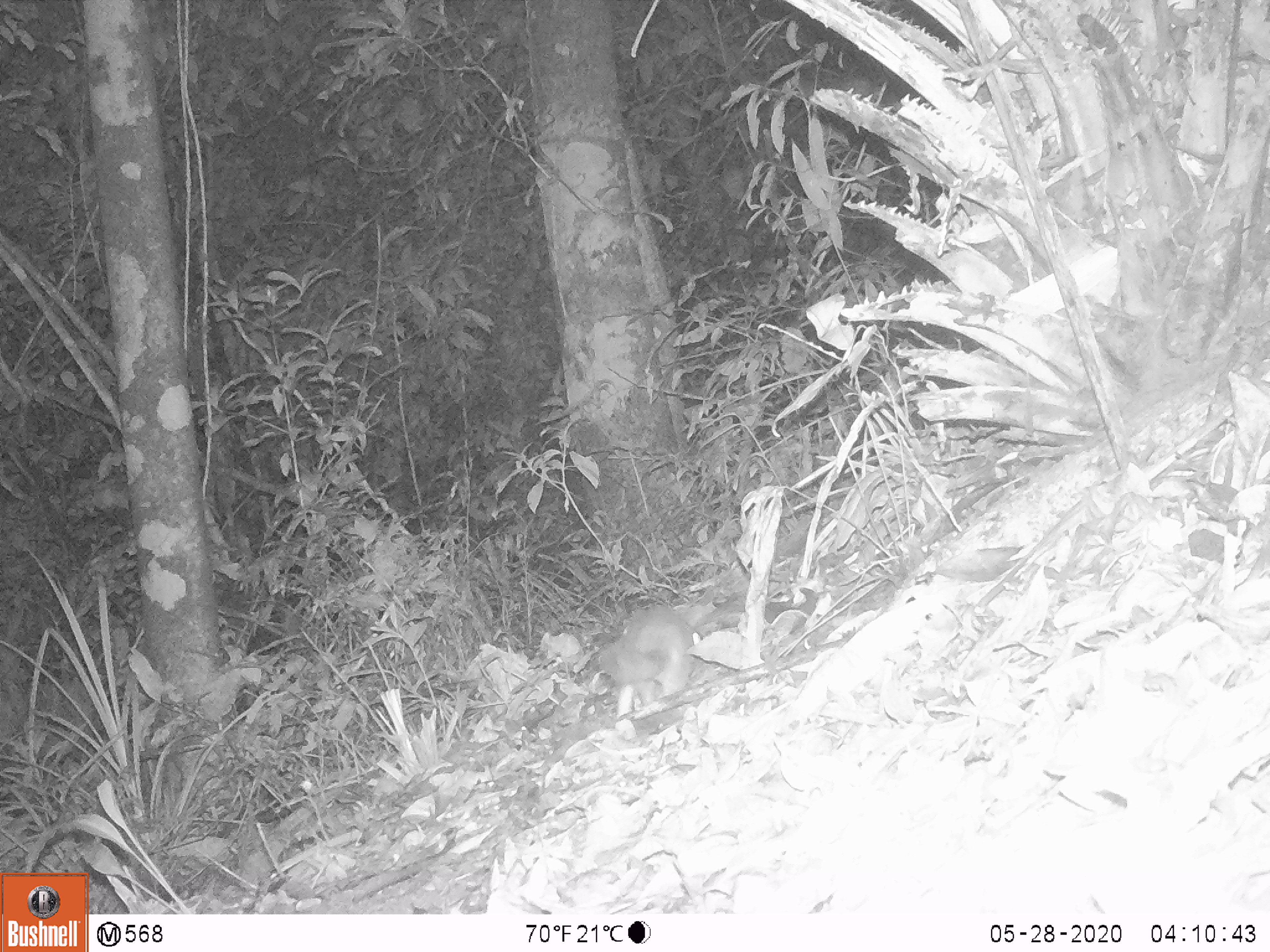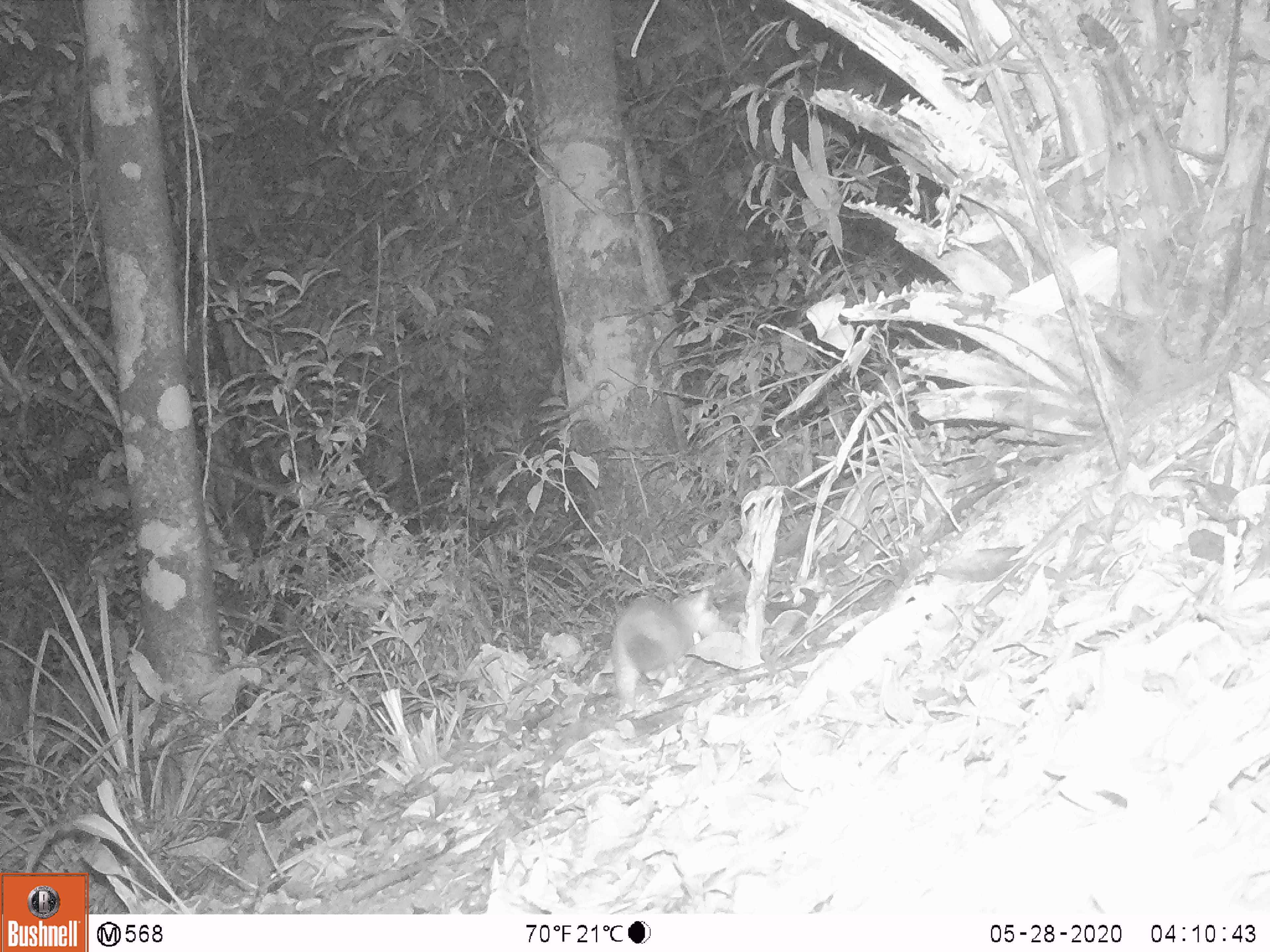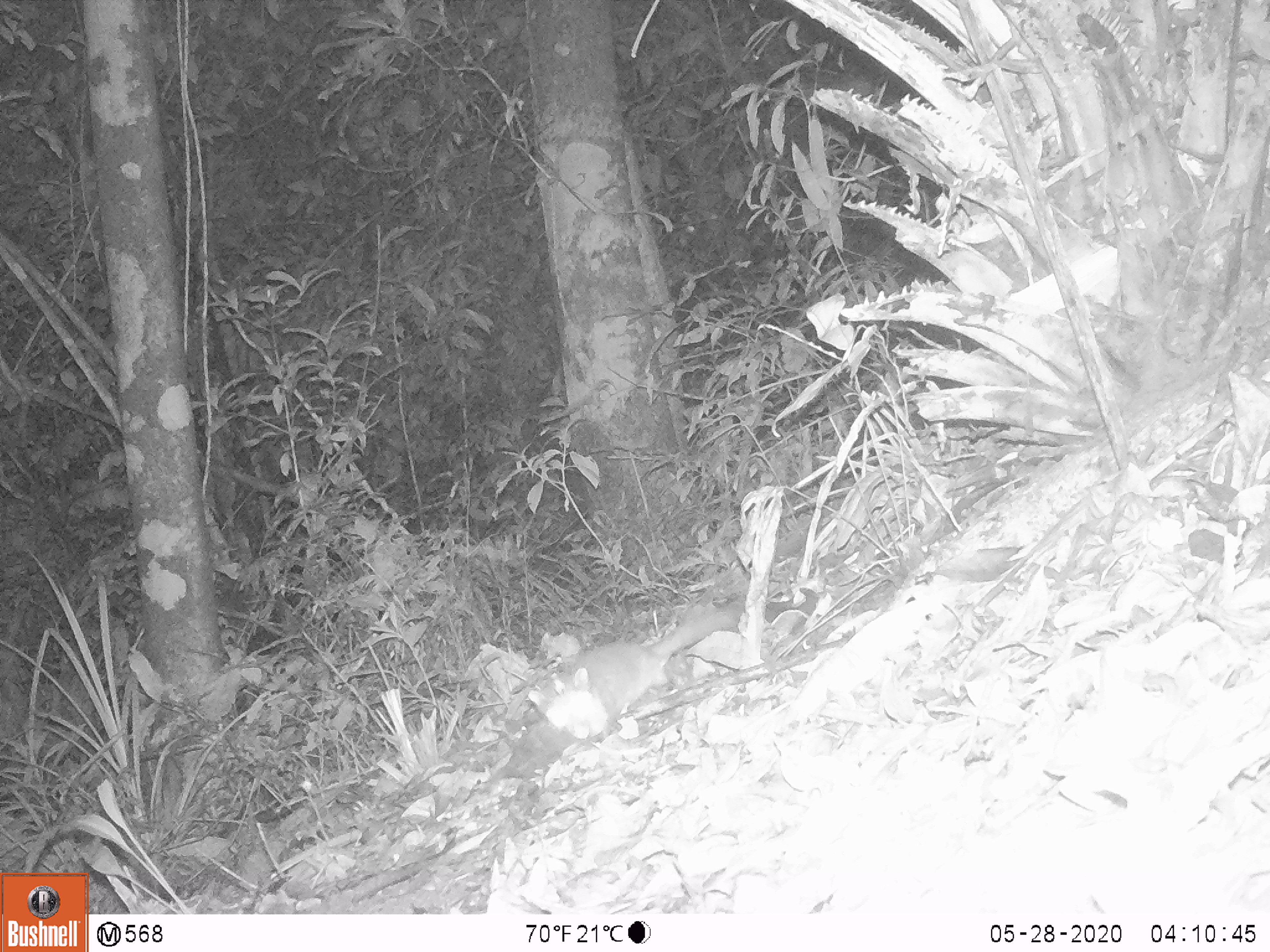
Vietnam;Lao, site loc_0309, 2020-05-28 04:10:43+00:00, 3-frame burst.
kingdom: Animalia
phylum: Chordata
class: Mammalia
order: Carnivora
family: Mustelidae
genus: Melogale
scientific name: Melogale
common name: ferret badger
Ferret badger (Melogale). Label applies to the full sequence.